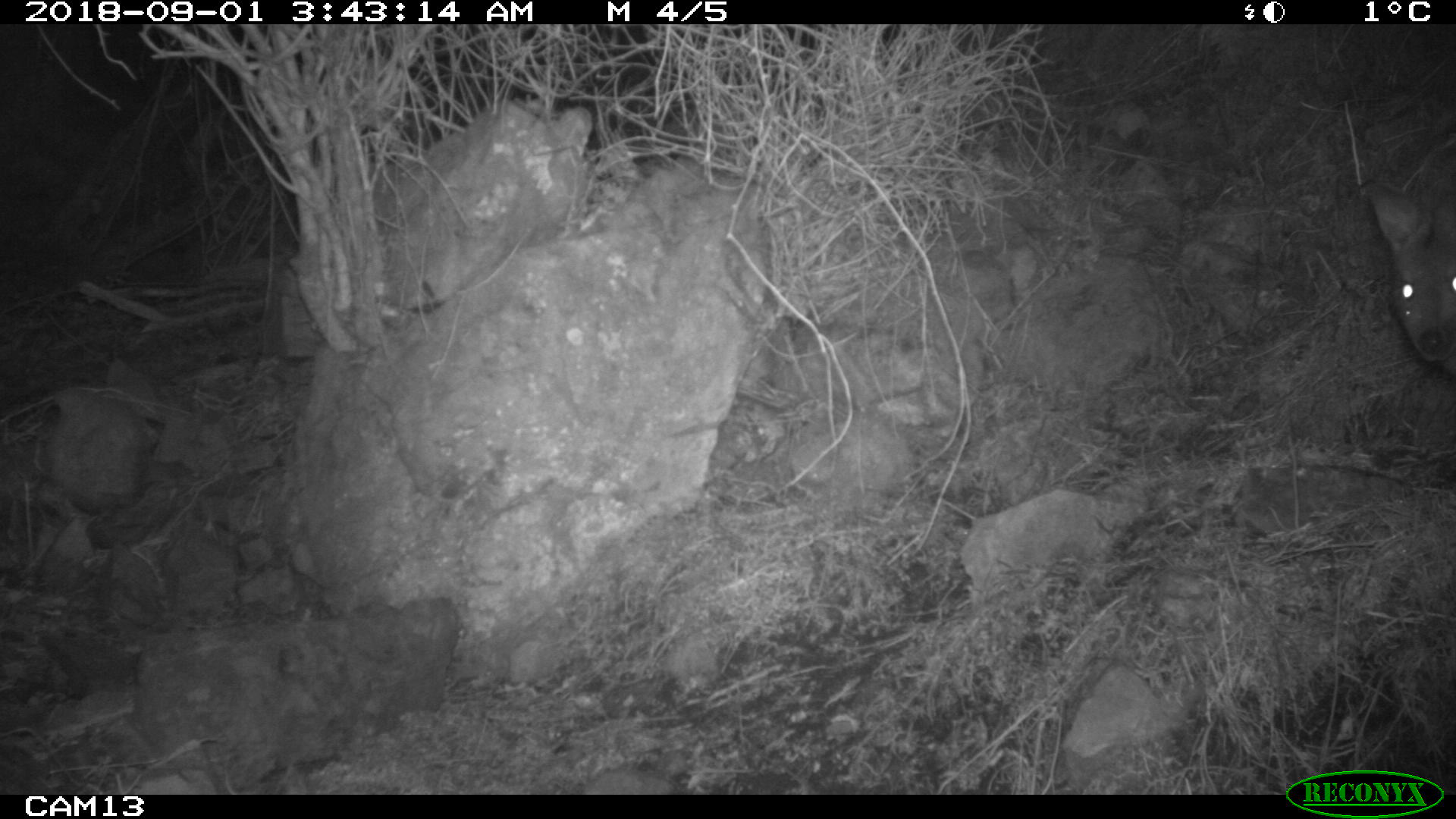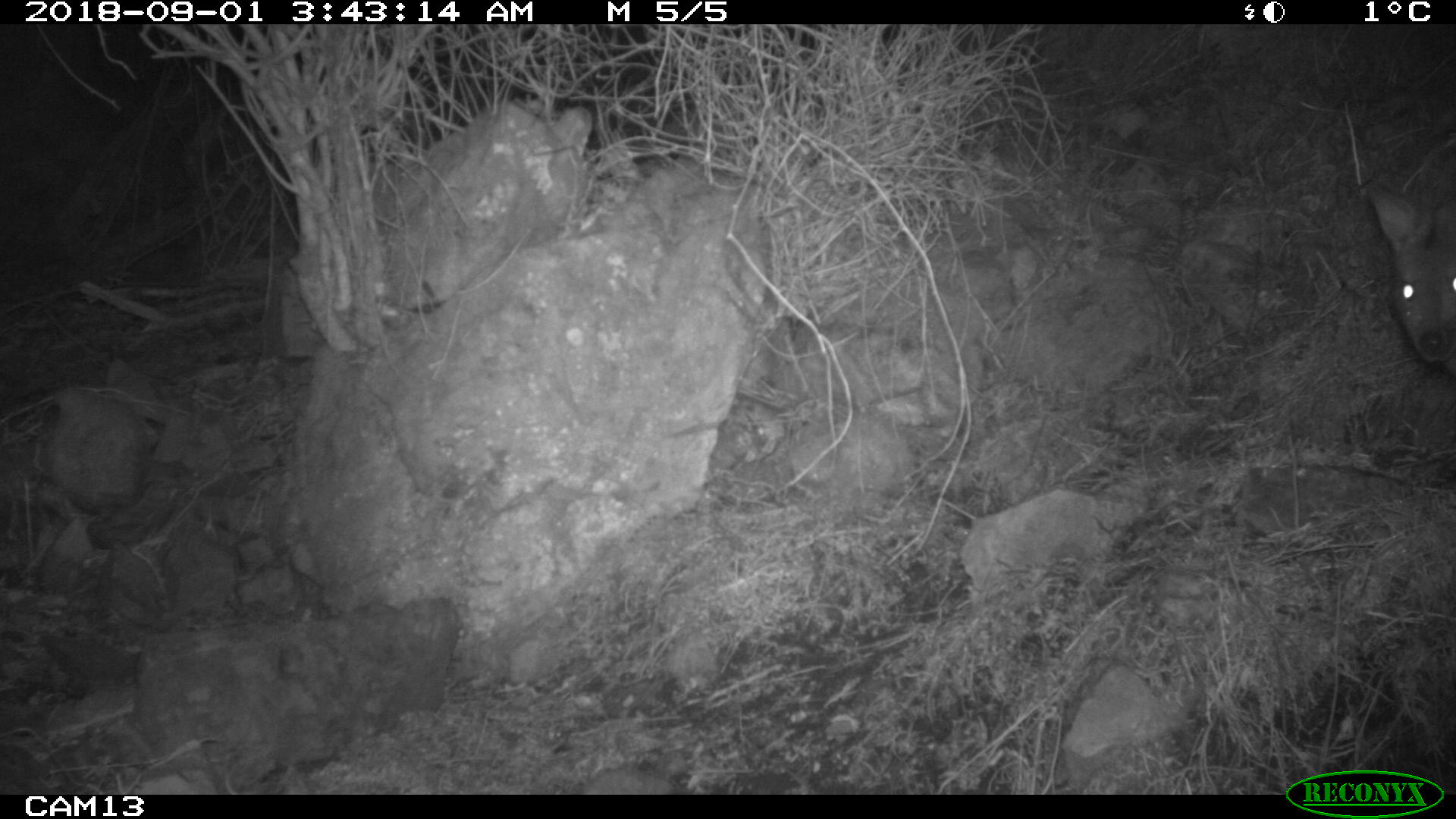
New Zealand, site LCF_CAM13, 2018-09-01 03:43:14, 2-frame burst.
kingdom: Animalia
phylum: Chordata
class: Mammalia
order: Diprotodontia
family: Macropodidae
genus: Notamacropus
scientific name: Notamacropus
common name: wallaby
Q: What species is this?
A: Wallaby (Notamacropus).